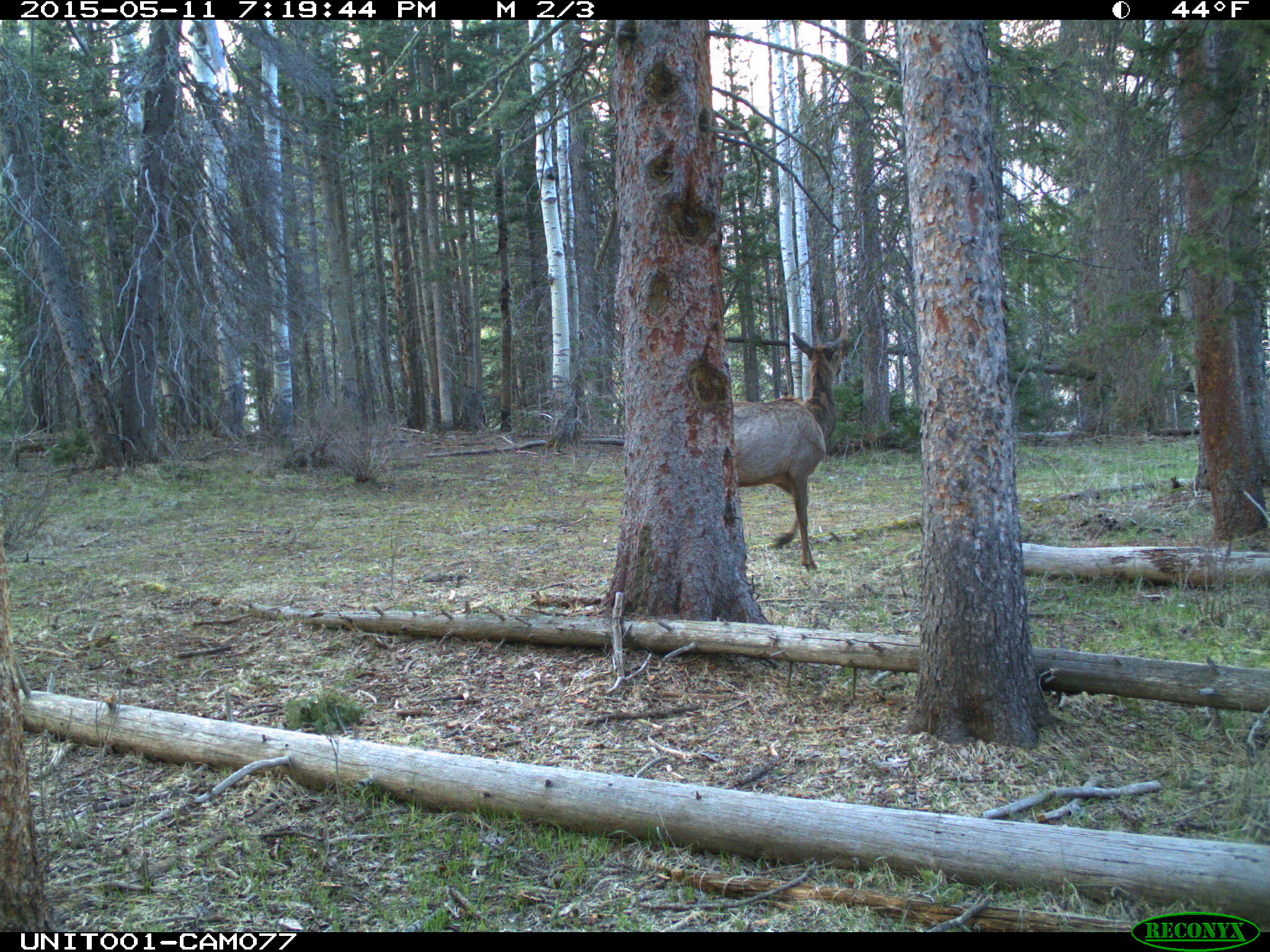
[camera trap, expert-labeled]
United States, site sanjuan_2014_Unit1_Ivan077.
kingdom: Animalia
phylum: Chordata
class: Mammalia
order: Artiodactyla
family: Cervidae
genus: Cervus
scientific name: Cervus elaphus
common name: red deer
Cervus elaphus (red deer).